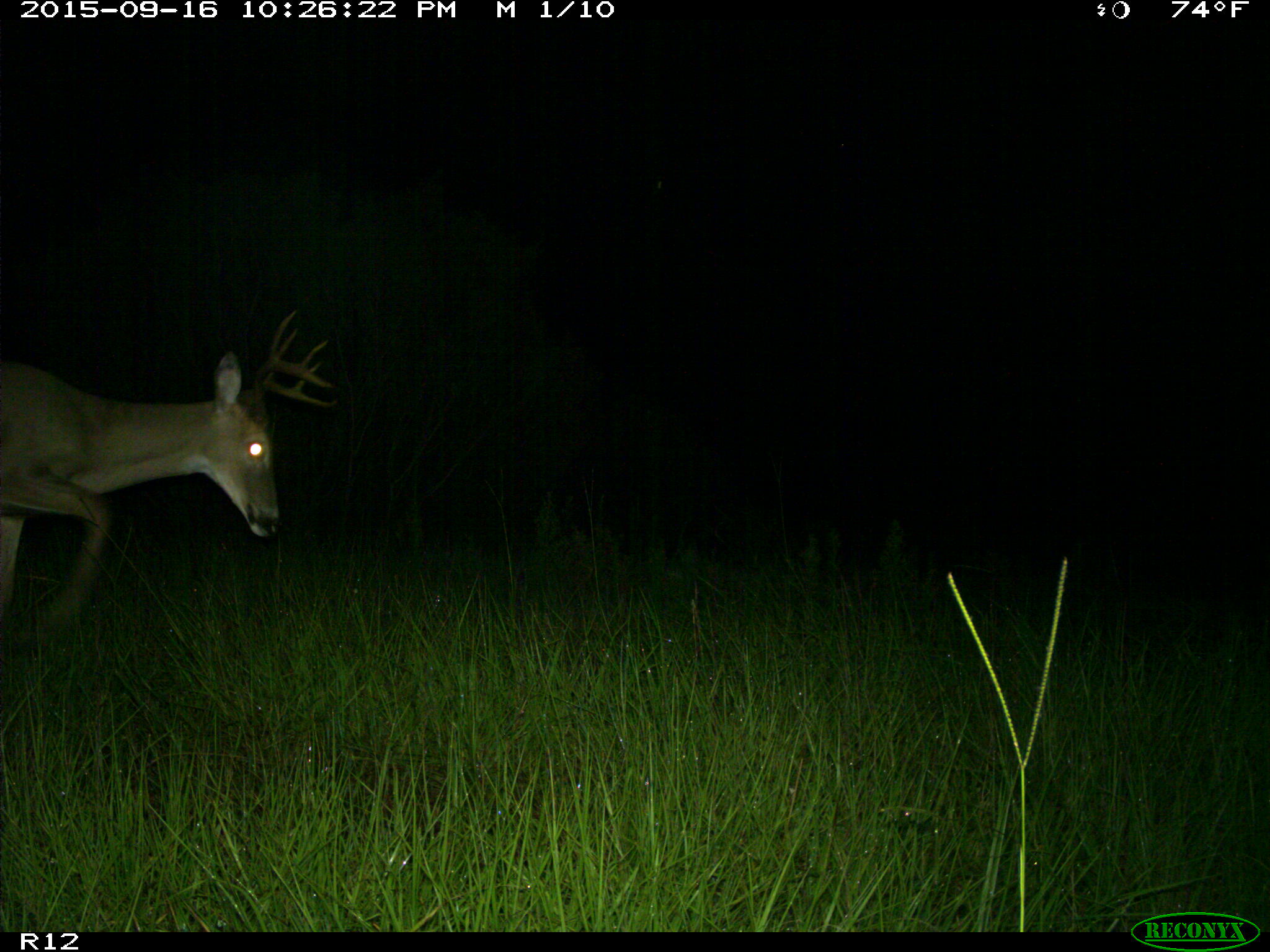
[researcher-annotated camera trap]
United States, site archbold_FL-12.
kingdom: Animalia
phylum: Chordata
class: Mammalia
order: Artiodactyla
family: Cervidae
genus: Odocoileus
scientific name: Odocoileus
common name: deer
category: unidentified deer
Unidentified deer (deer) (Odocoileus).